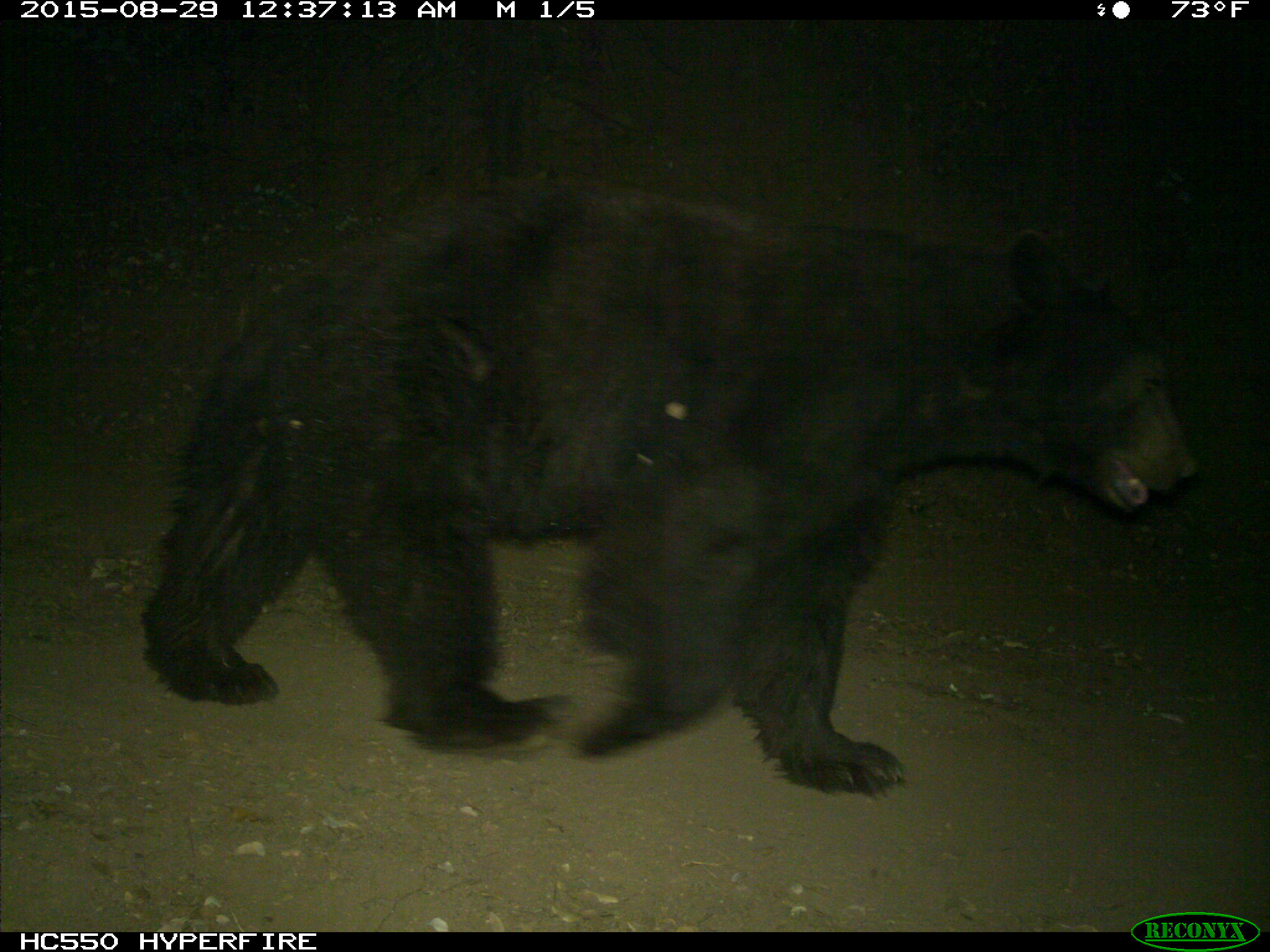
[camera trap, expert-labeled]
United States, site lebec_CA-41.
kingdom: Animalia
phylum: Chordata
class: Mammalia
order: Carnivora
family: Ursidae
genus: Ursus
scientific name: Ursus americanus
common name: american black bear